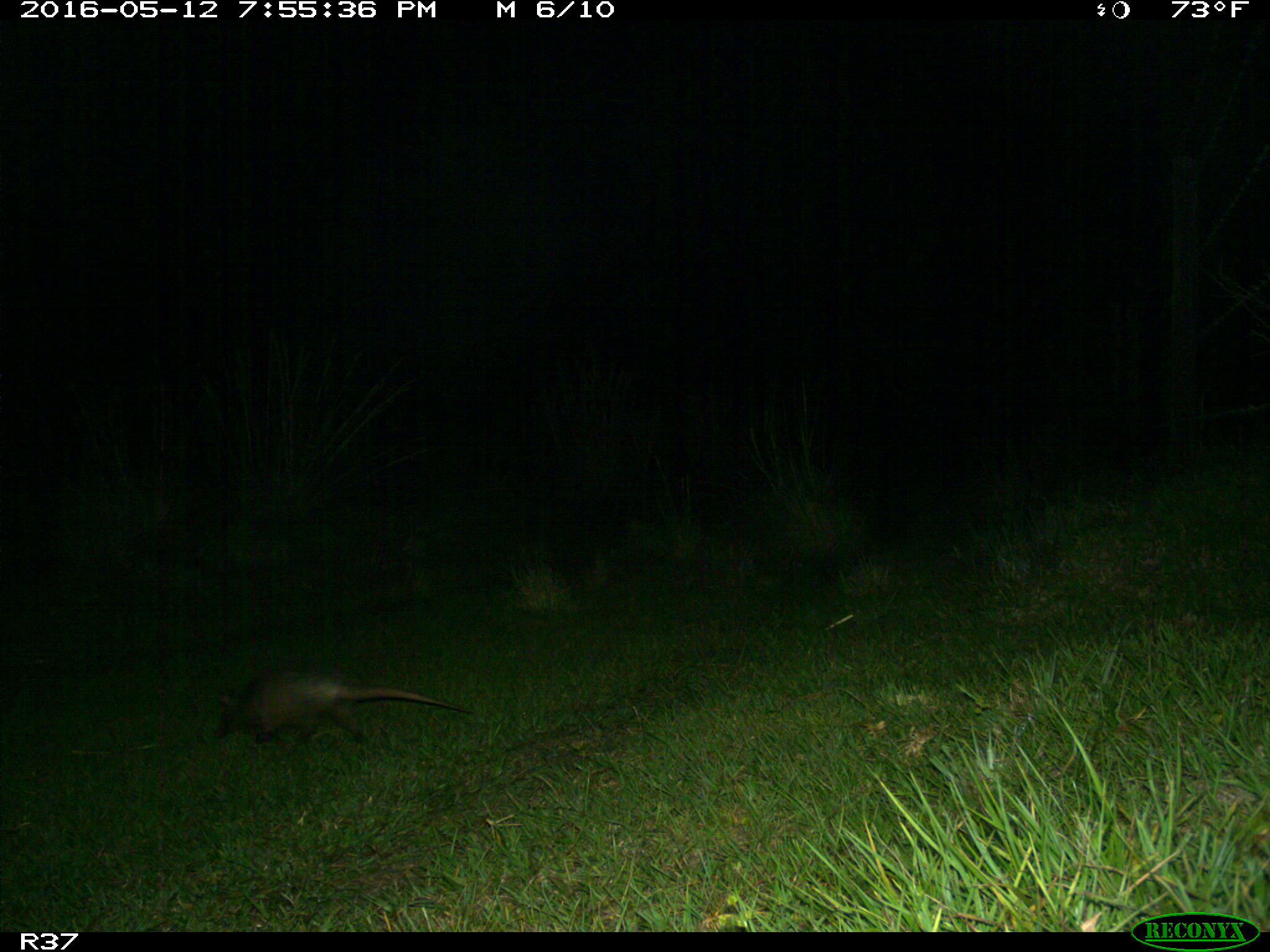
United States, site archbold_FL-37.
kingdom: Animalia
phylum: Chordata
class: Mammalia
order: Cingulata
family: Dasypodidae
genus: Dasypus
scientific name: Dasypus novemcinctus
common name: nine-banded armadillo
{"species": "Dasypus novemcinctus (nine-banded armadillo)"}